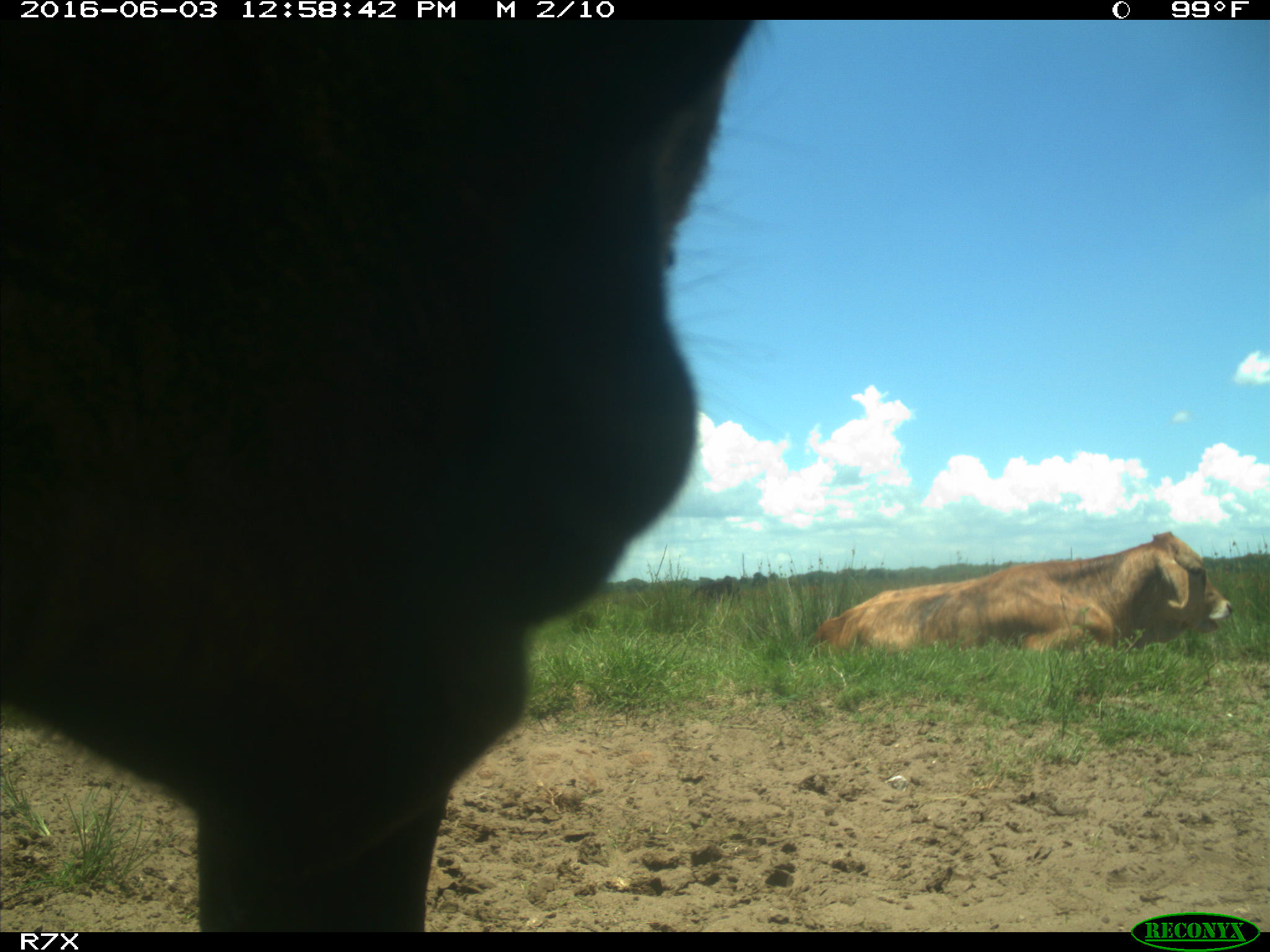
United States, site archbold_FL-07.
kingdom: Animalia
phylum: Chordata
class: Mammalia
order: Artiodactyla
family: Bovidae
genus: Bos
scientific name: Bos taurus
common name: domestic cow